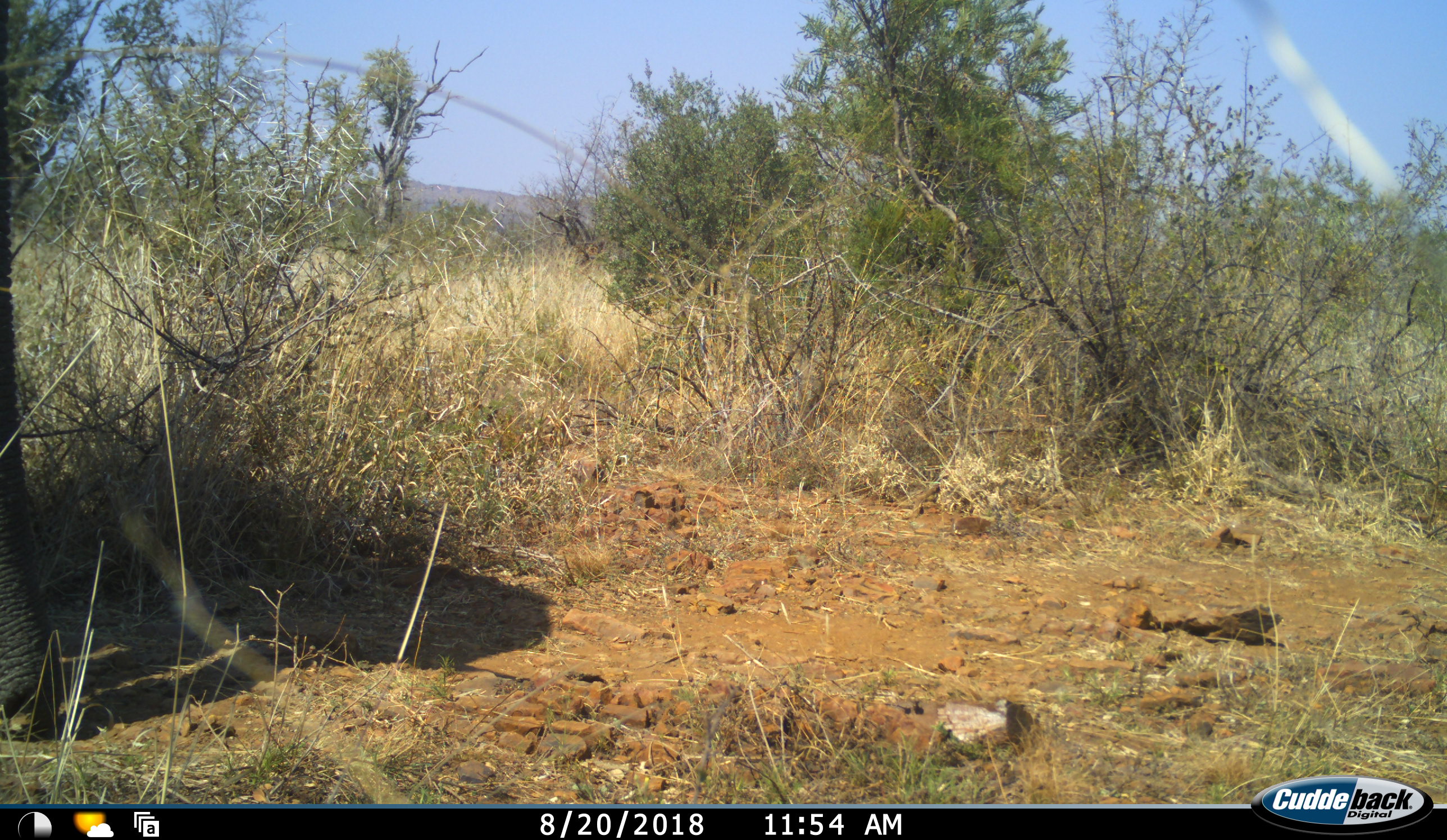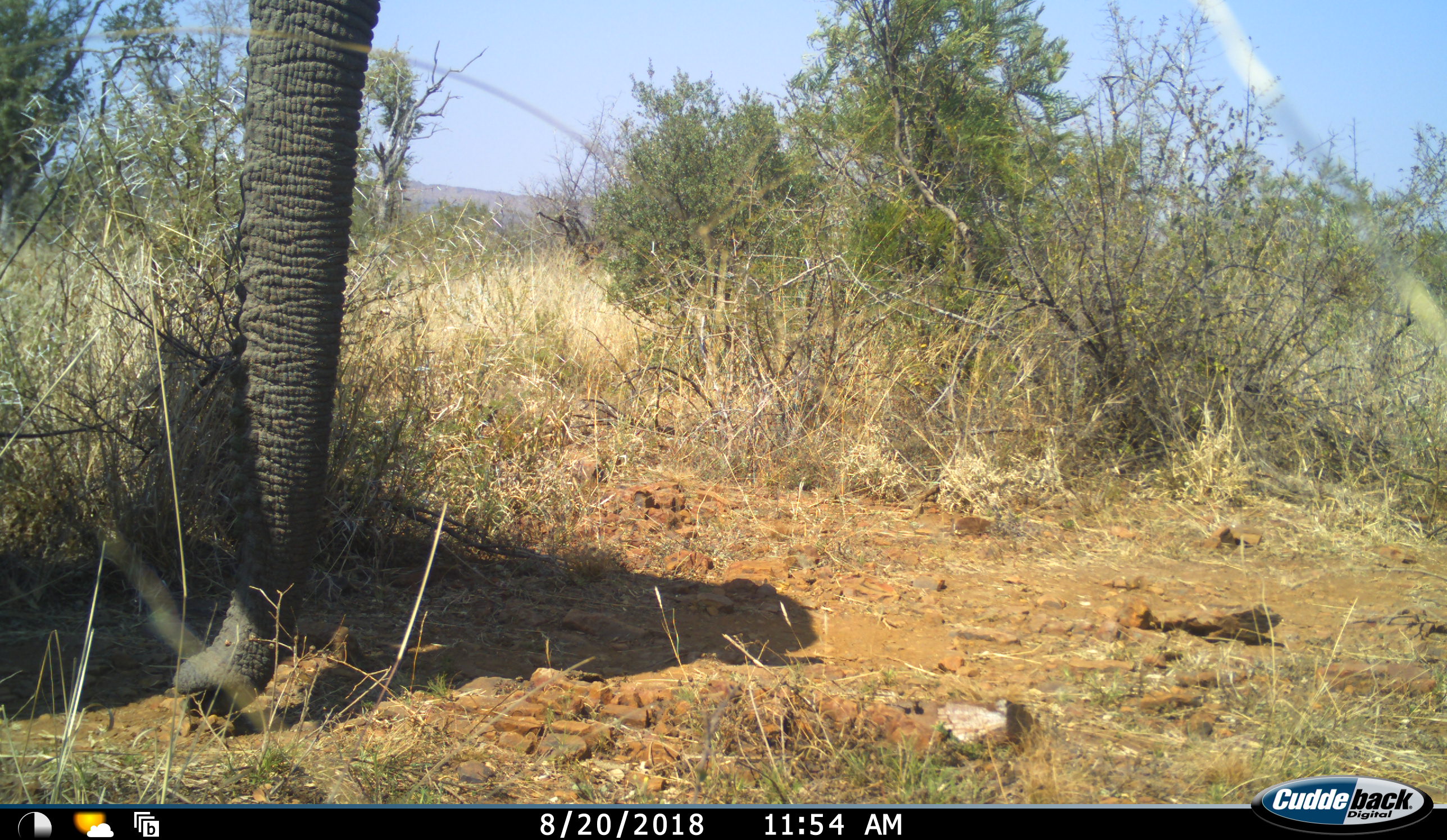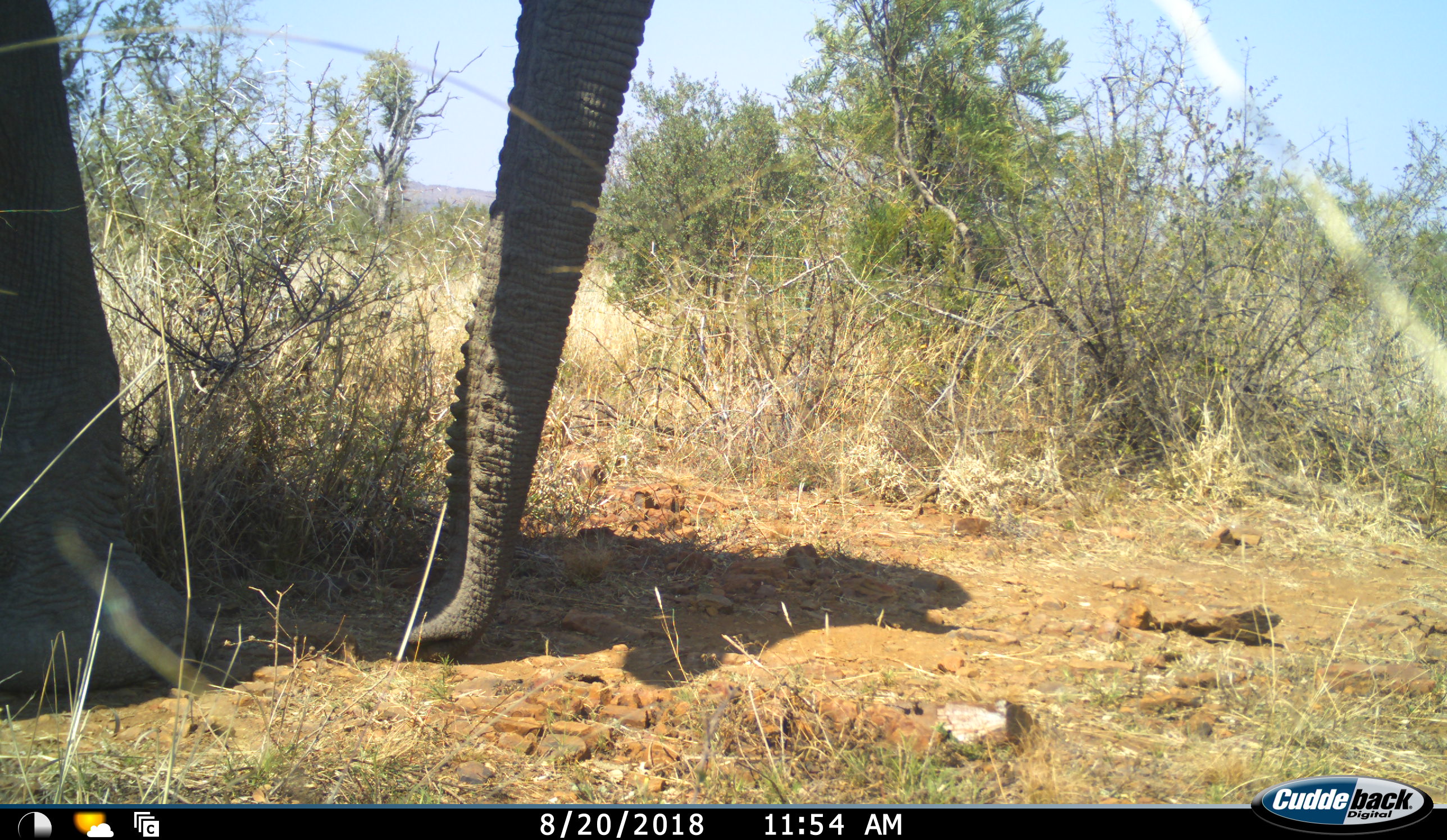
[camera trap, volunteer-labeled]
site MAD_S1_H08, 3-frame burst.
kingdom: Animalia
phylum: Chordata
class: Mammalia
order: Proboscidea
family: Elephantidae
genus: Loxodonta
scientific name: Loxodonta africana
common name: african bush elephant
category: elephant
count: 1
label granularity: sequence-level